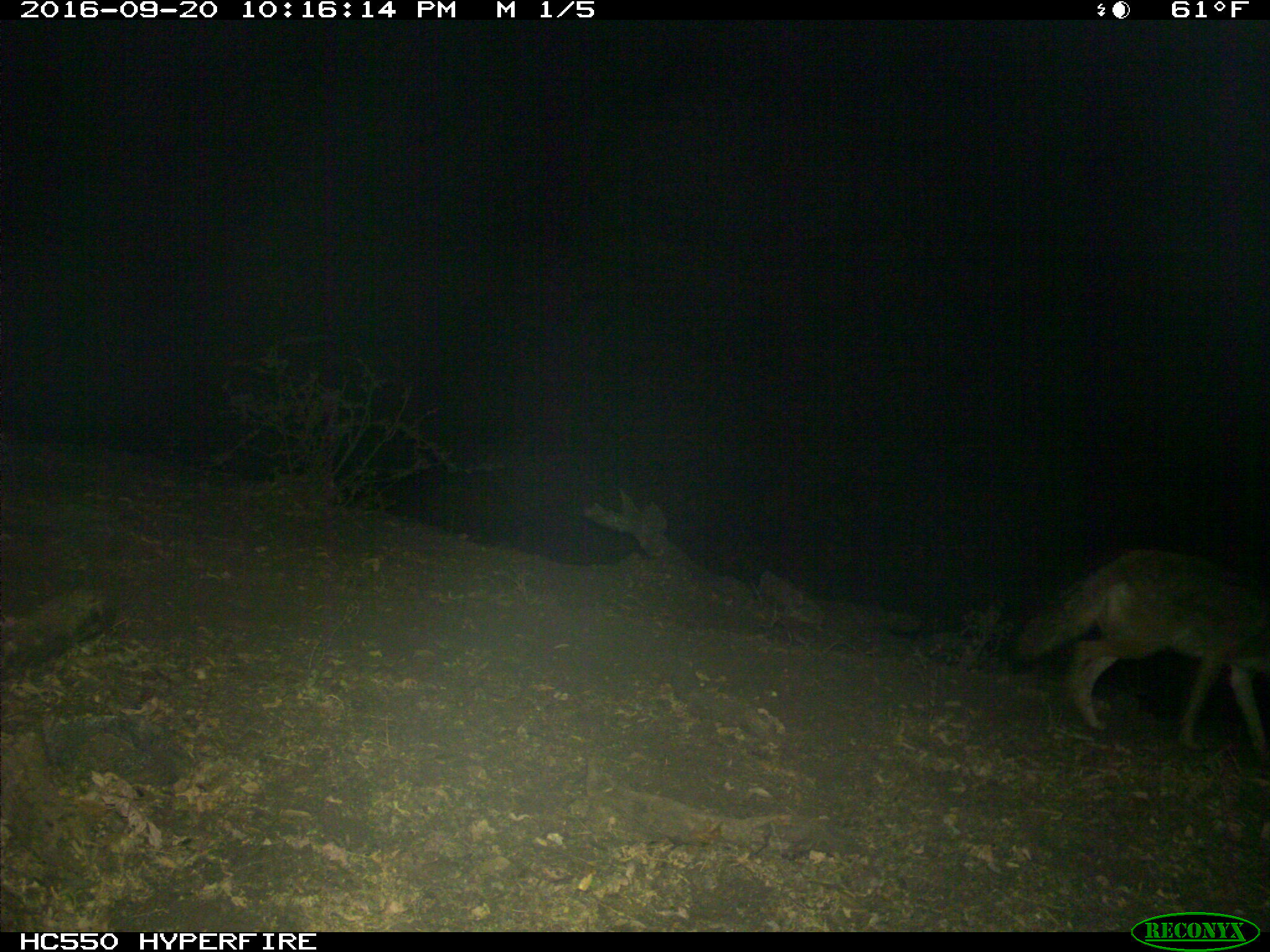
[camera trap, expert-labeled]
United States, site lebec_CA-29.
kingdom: Animalia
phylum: Chordata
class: Mammalia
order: Carnivora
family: Canidae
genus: Canis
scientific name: Canis latrans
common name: coyote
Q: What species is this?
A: Canis latrans (coyote).